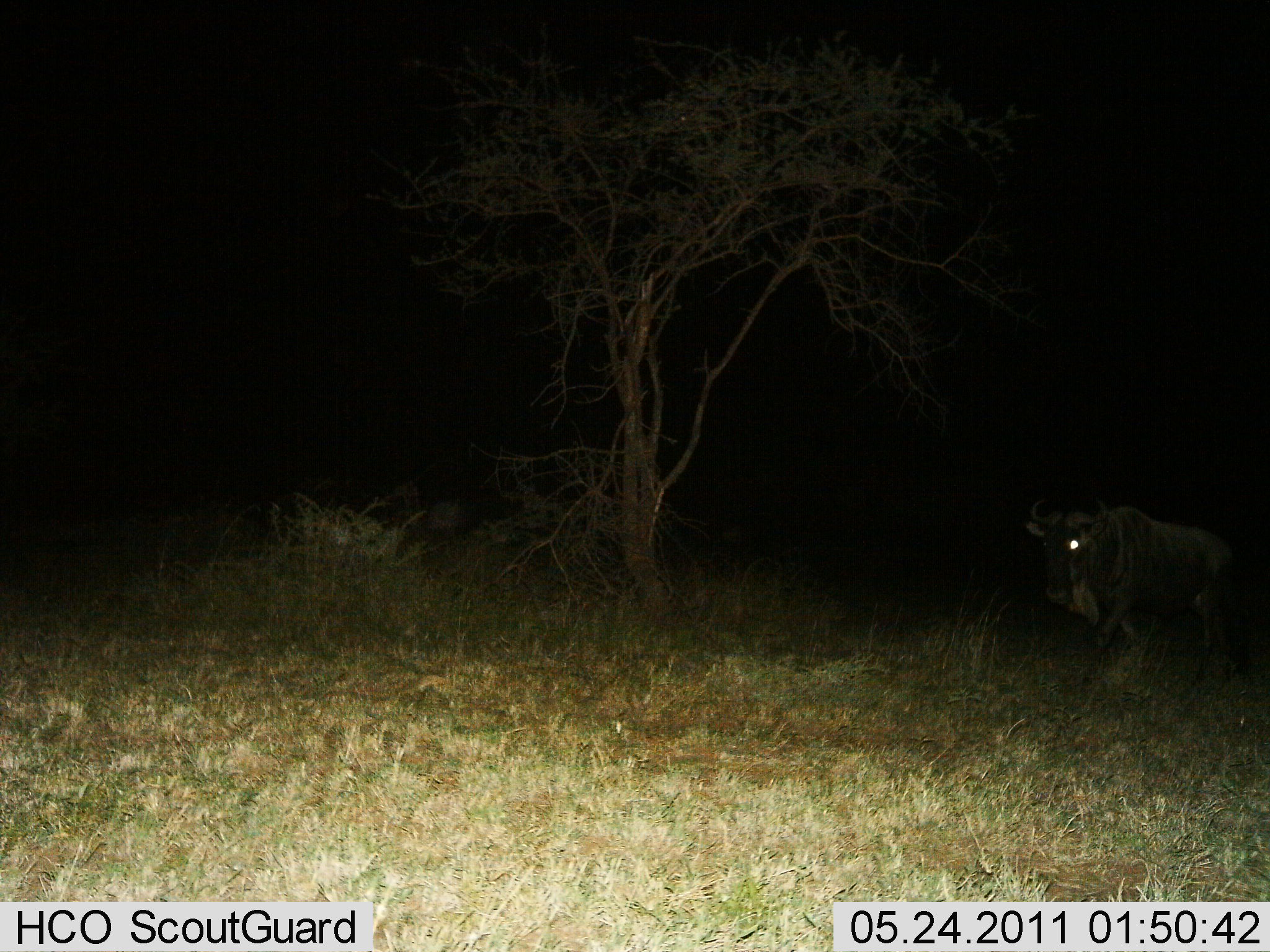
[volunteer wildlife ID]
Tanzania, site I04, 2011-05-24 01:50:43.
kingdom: Animalia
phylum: Chordata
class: Mammalia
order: Artiodactyla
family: Bovidae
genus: Connochaetes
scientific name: Connochaetes taurinus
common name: blue wildebeest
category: wildebeest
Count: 1.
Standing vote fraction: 8%.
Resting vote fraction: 0%.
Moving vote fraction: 92%.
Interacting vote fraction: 0%.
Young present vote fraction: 0%.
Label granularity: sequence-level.